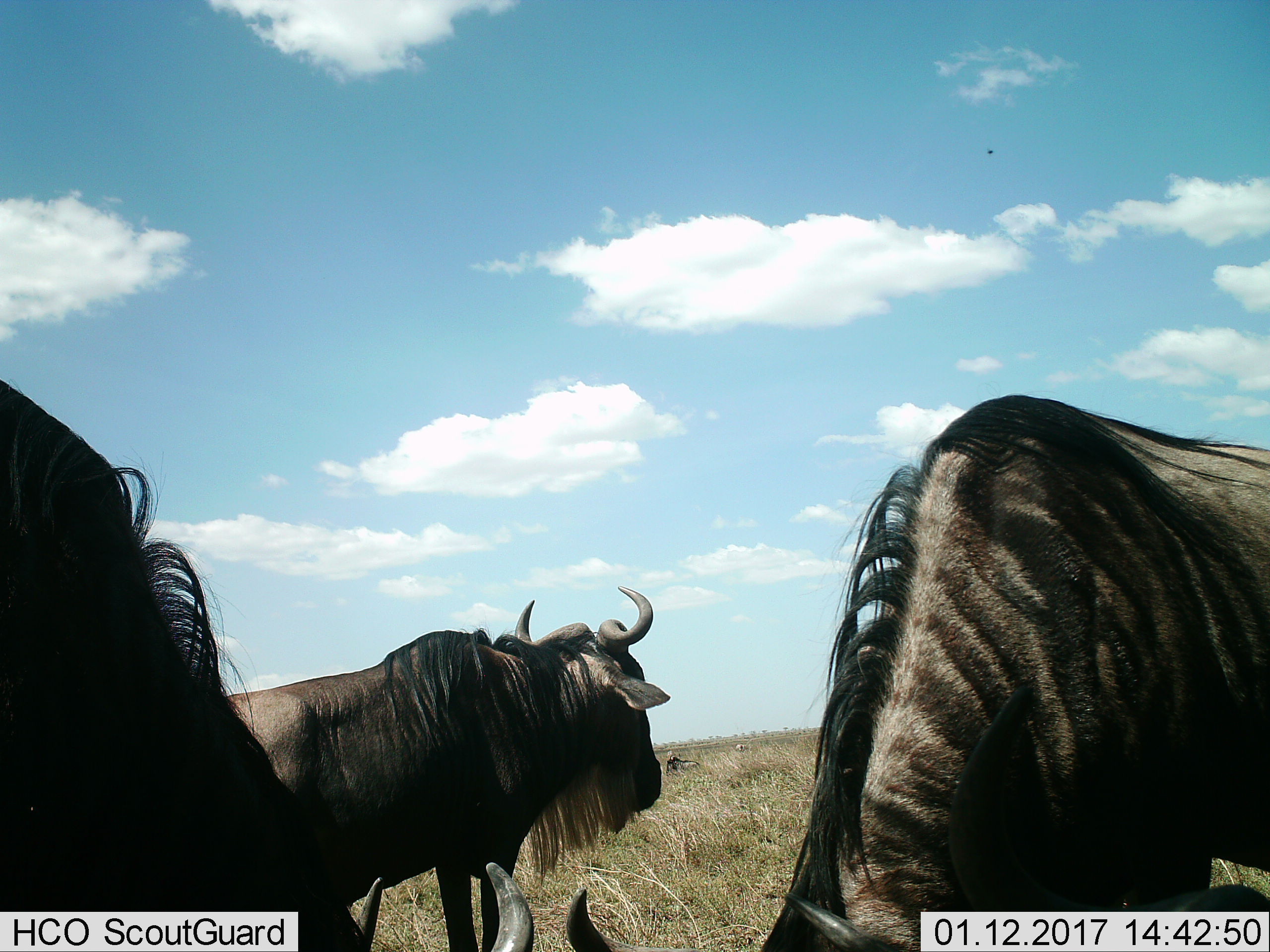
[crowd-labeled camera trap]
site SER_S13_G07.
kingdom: Animalia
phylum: Chordata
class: Mammalia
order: Artiodactyla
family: Bovidae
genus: Connochaetes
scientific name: Connochaetes taurinus taurinus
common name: blue wildebeest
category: wildebeestblue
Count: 3.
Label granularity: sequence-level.